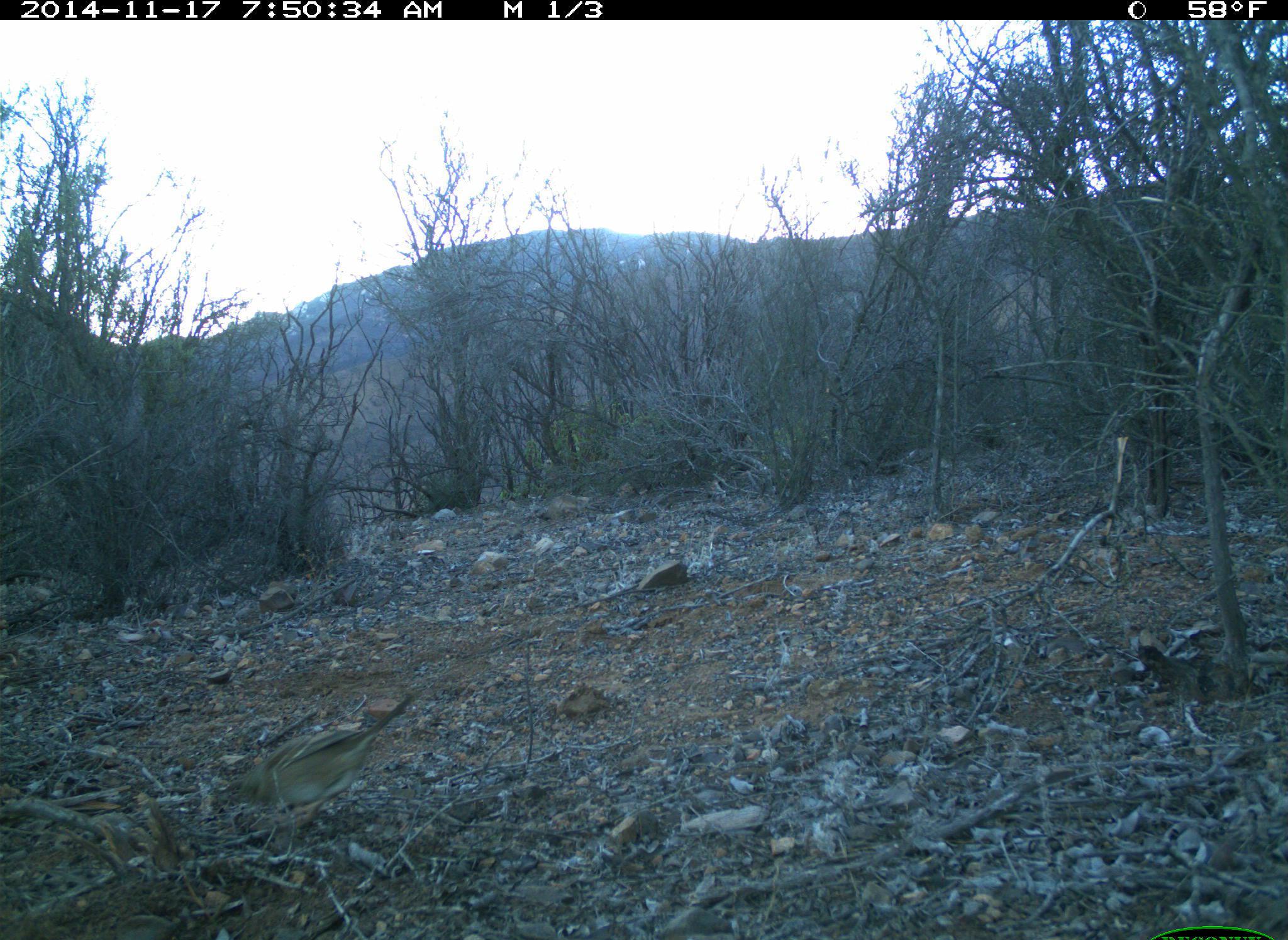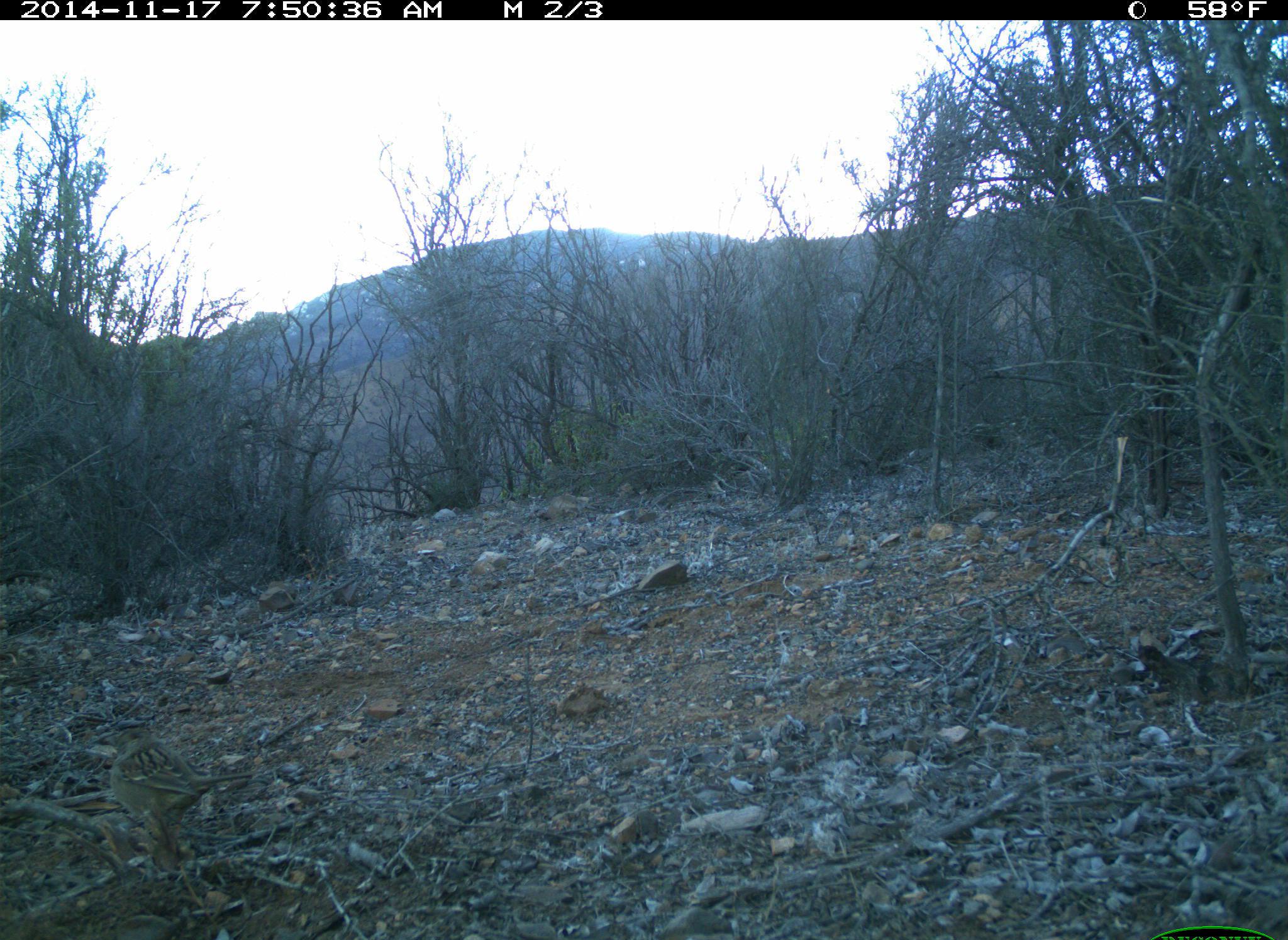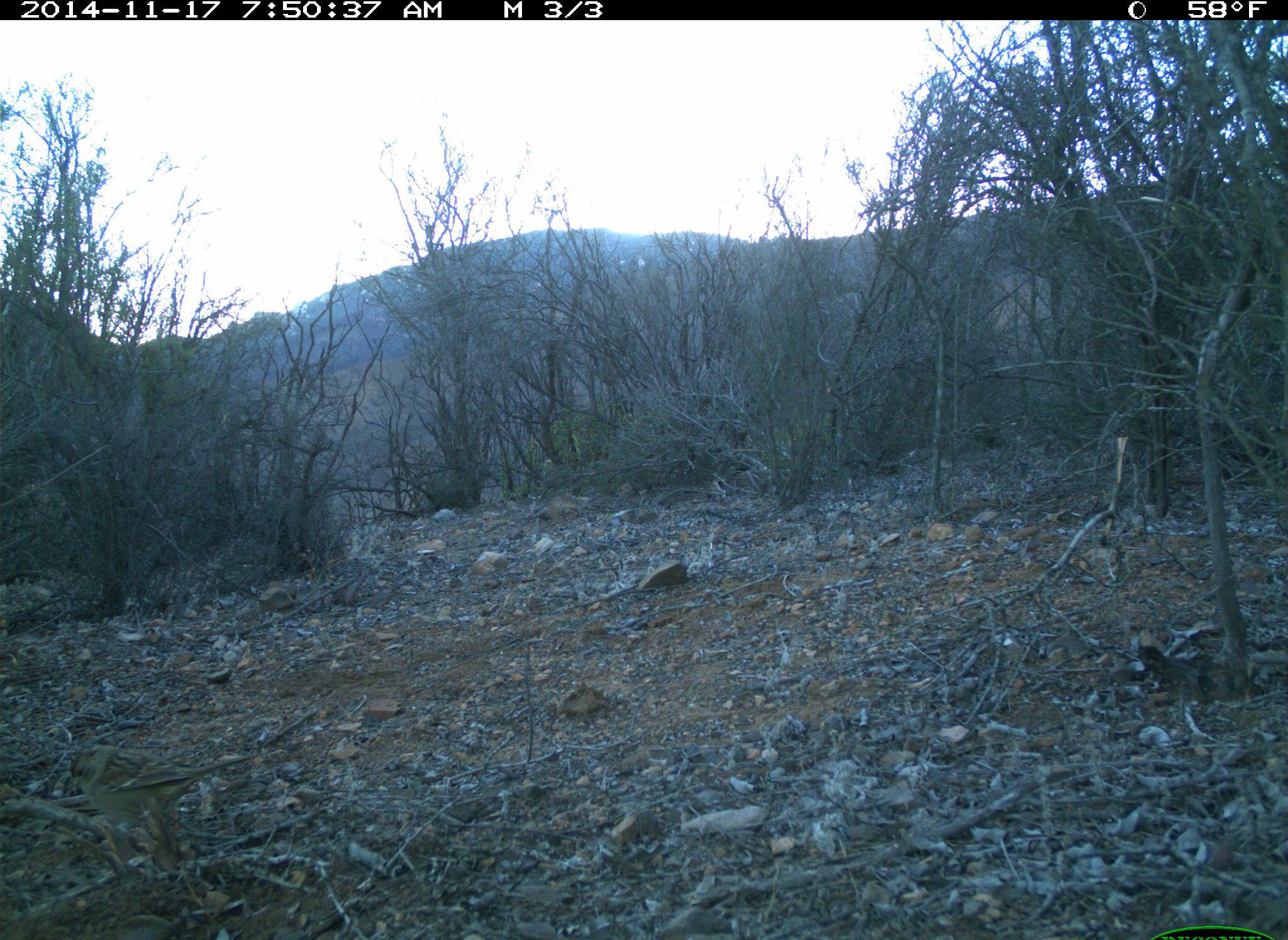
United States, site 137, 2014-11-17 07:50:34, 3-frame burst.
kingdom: Animalia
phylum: Chordata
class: Aves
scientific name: Aves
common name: bird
Bird (Aves).